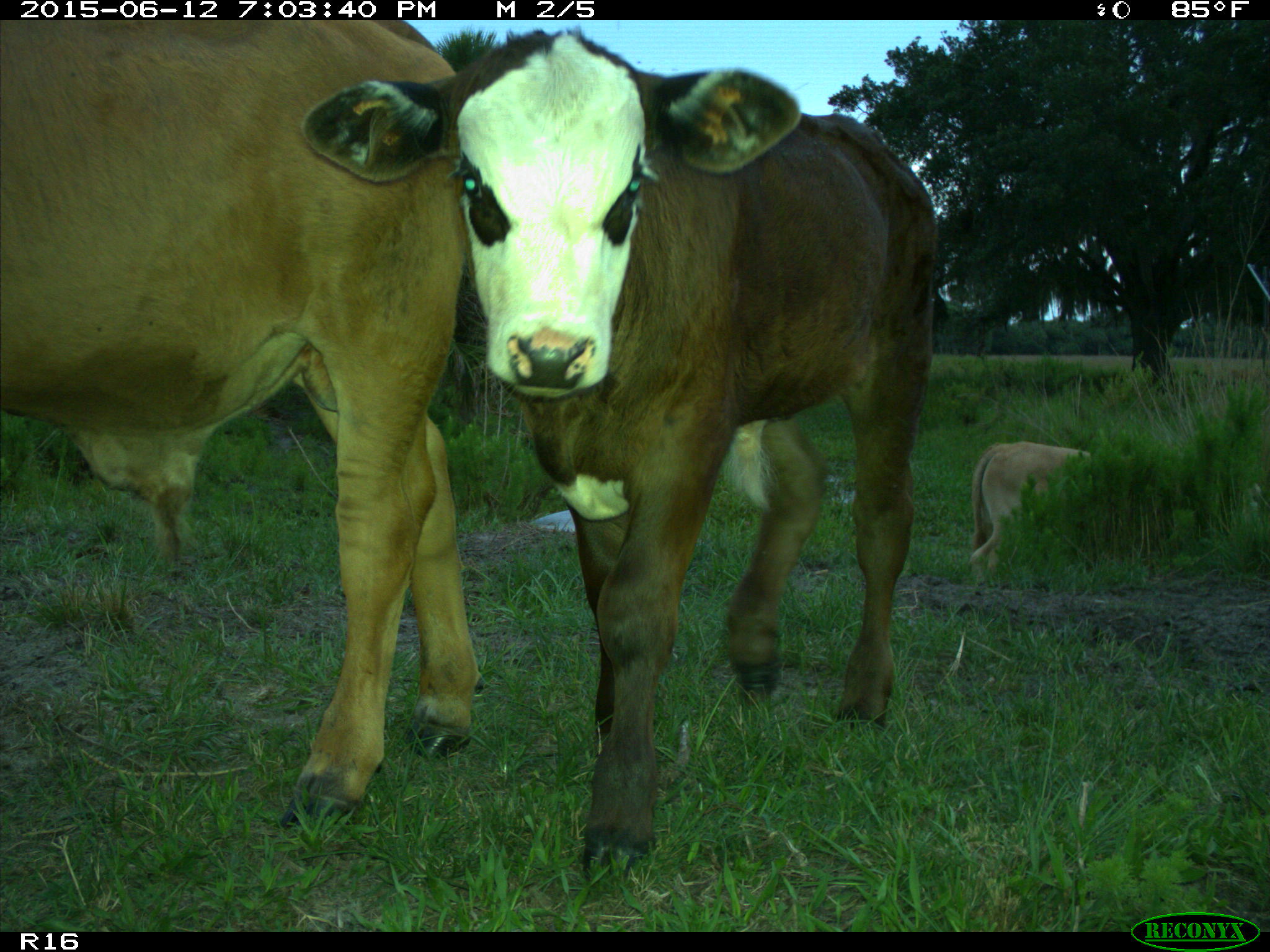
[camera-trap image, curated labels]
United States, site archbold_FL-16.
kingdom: Animalia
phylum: Chordata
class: Mammalia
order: Artiodactyla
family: Bovidae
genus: Bos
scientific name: Bos taurus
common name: domestic cow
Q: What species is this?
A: Bos taurus (domestic cow).